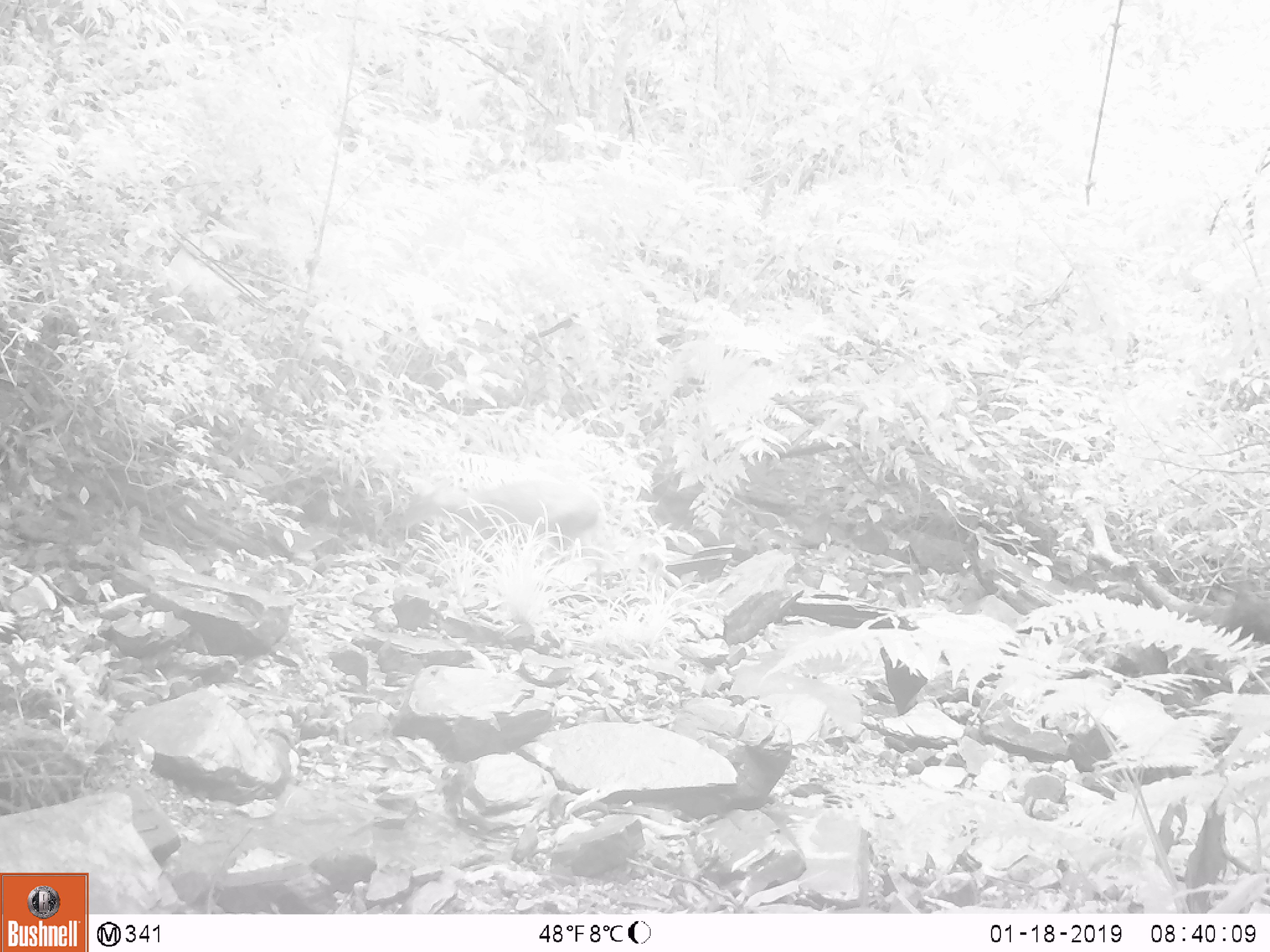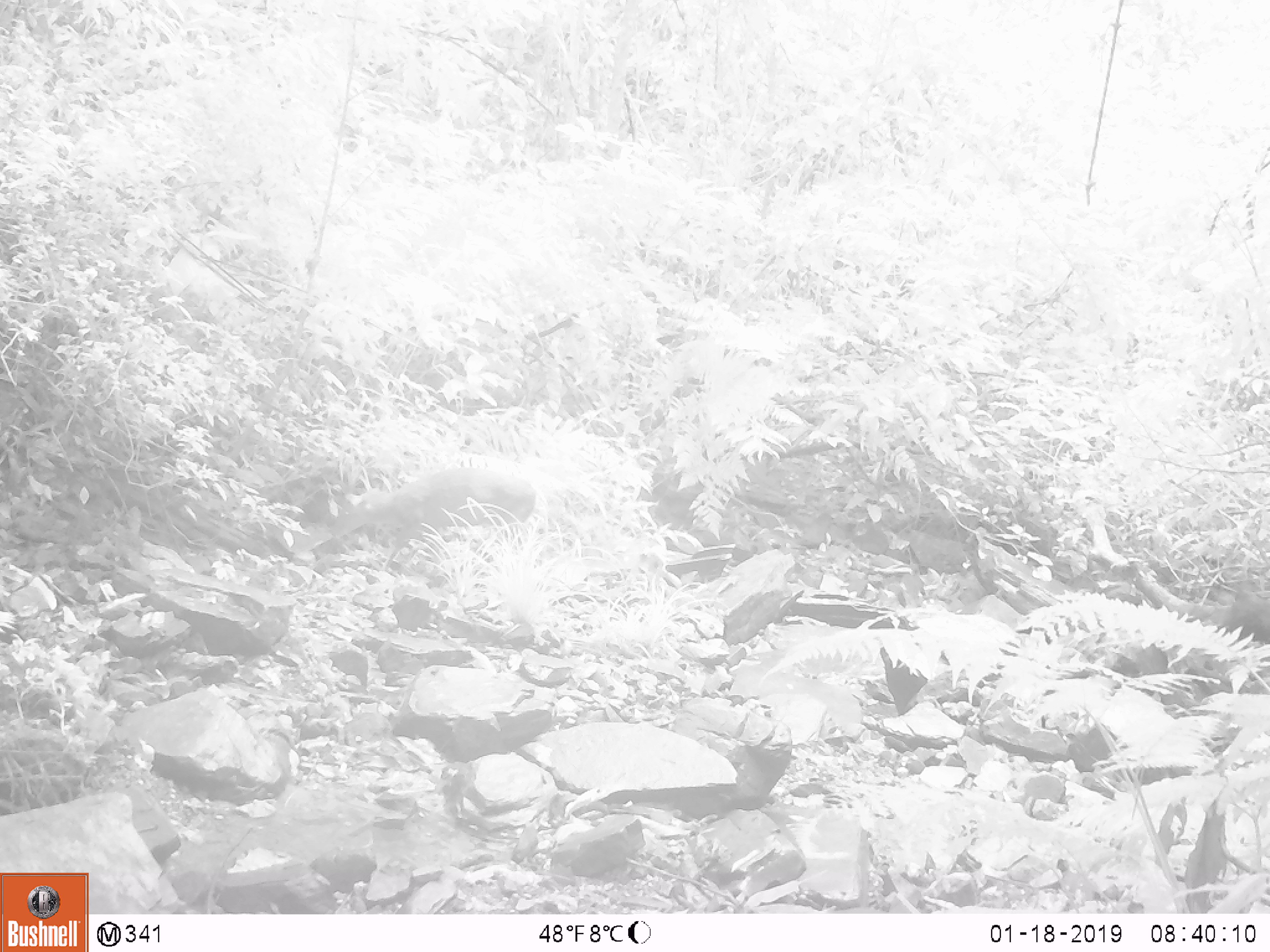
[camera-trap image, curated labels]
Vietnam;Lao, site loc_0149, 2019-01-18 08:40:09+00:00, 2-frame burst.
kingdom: Animalia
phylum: Chordata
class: Mammalia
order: Artiodactyla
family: Cervidae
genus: Muntiacus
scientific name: Muntiacus rooseveltorum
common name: roosevelt's muntjac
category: roosevelts muntjac group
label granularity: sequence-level